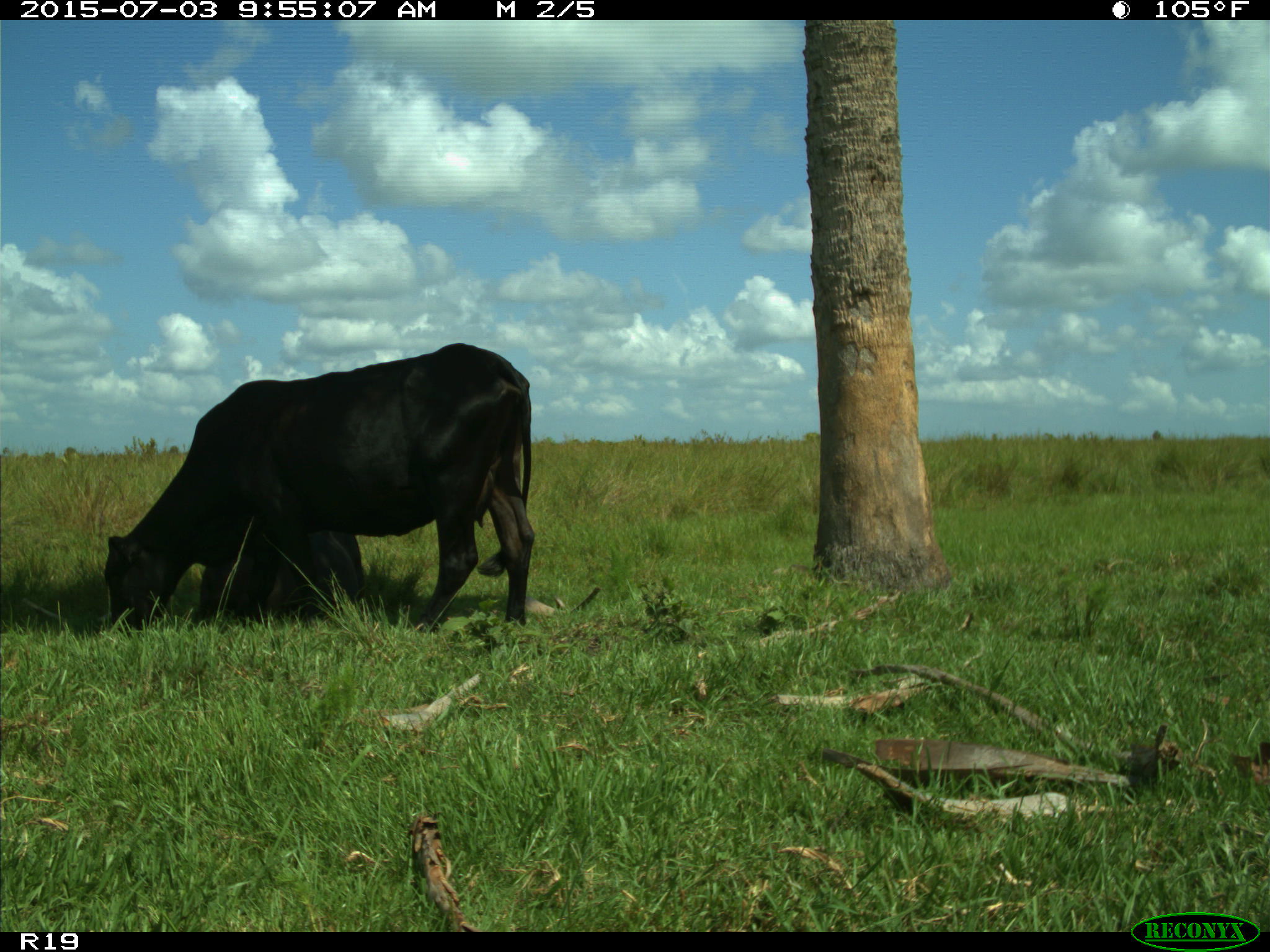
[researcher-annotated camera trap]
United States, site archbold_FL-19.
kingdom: Animalia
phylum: Chordata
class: Mammalia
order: Artiodactyla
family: Bovidae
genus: Bos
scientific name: Bos taurus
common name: domestic cow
Bos taurus (domestic cow).